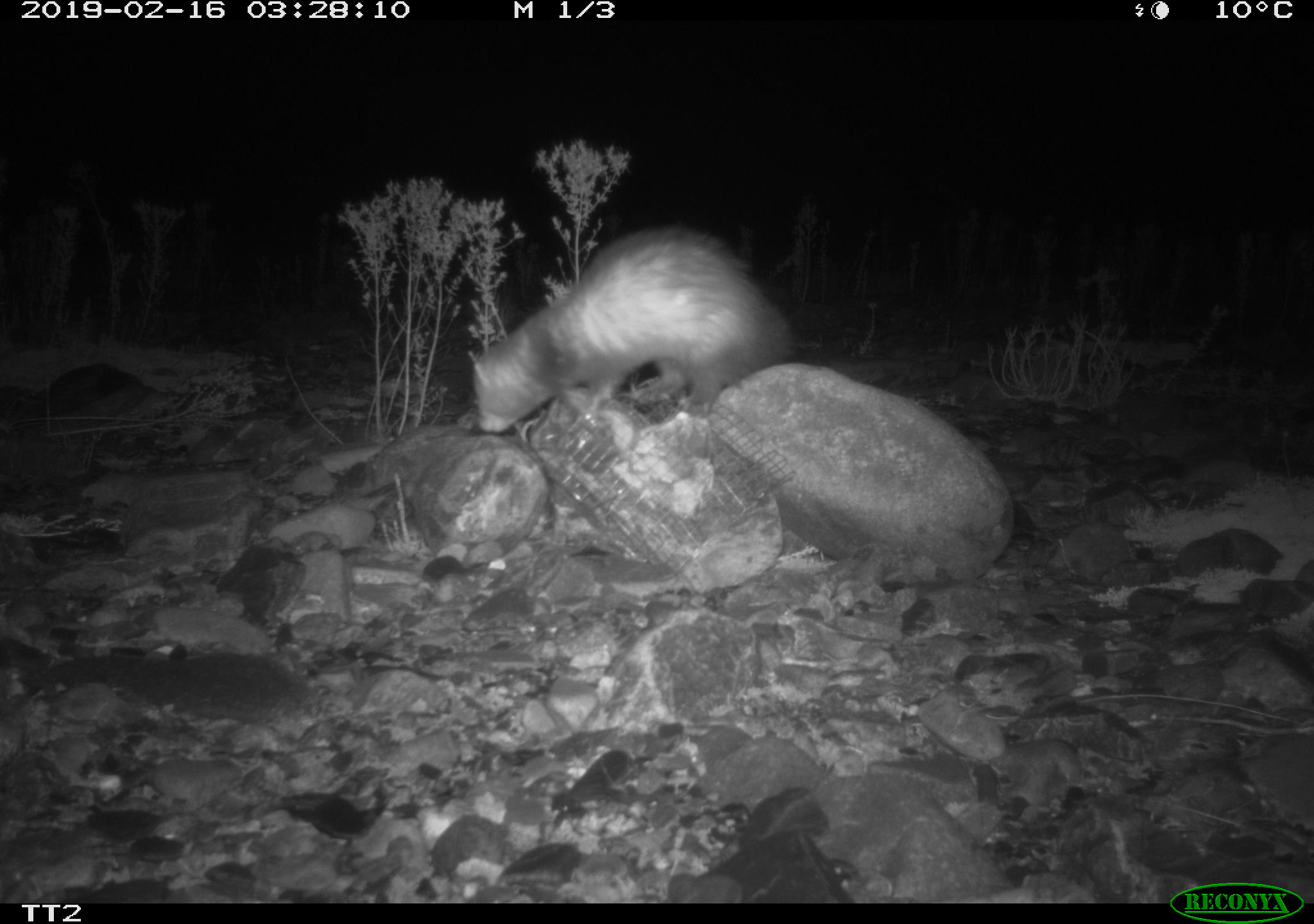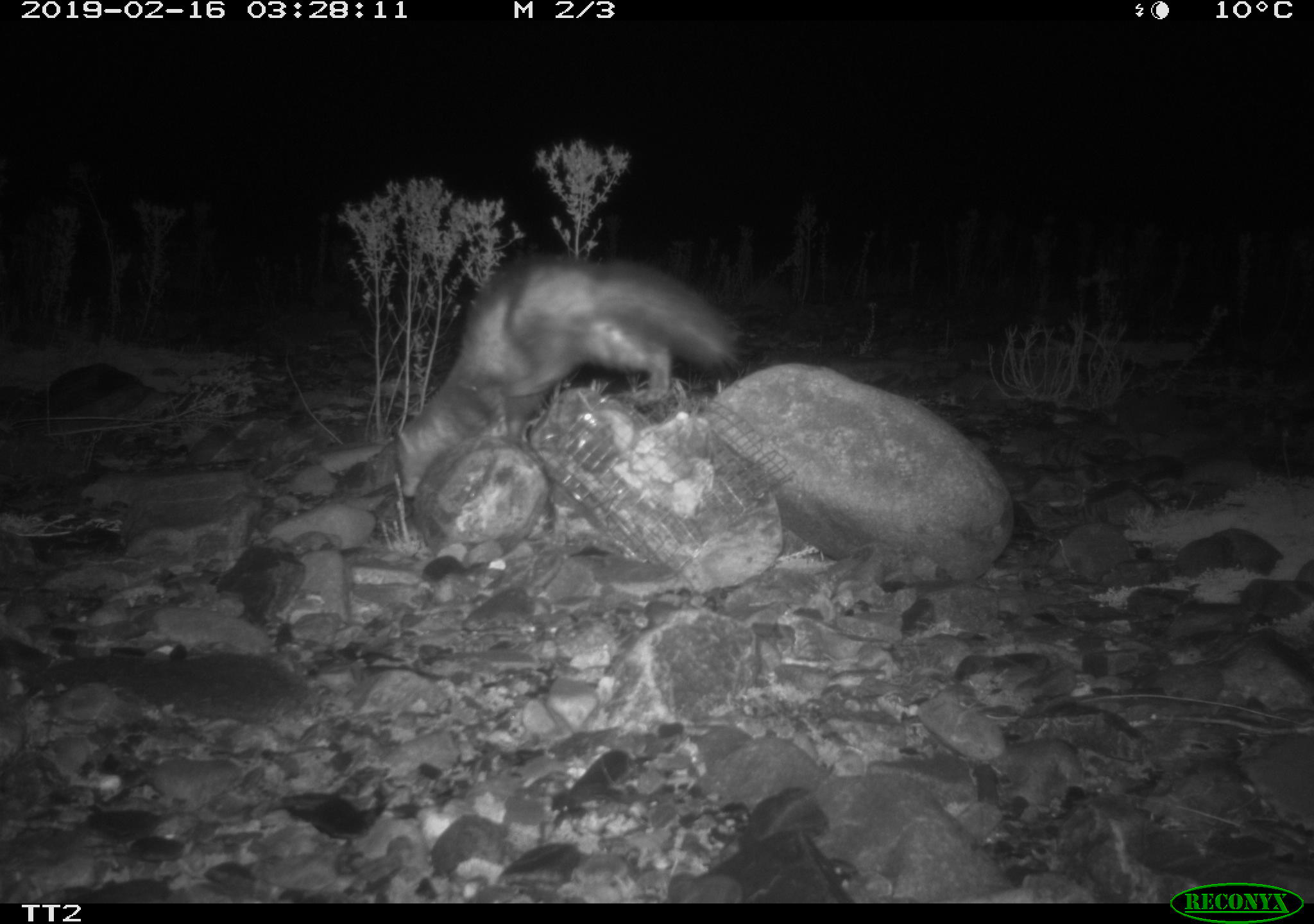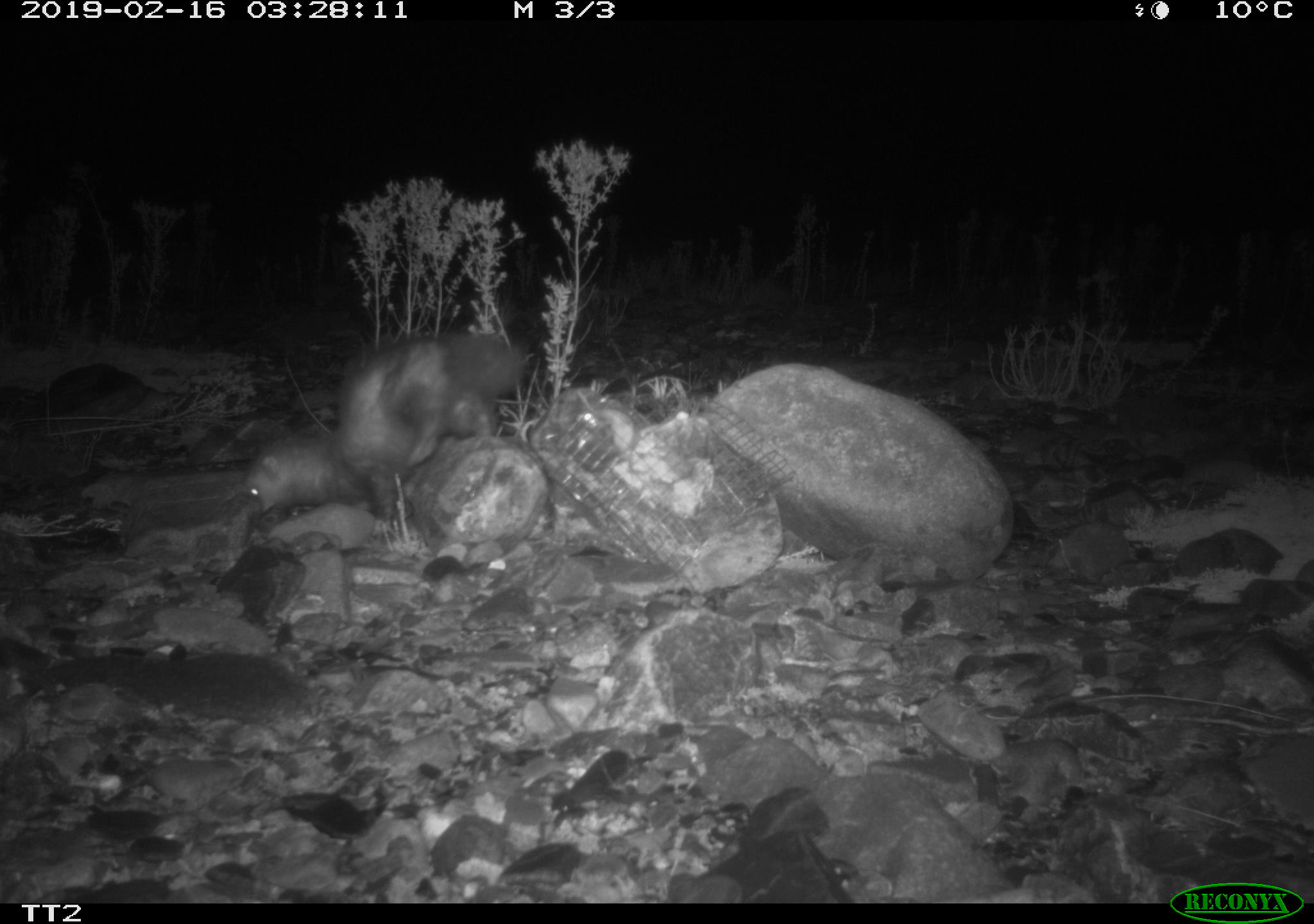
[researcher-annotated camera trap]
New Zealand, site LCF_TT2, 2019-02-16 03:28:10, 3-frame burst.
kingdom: Animalia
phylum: Chordata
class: Mammalia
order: Carnivora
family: Mustelidae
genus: Mustela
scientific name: Mustela furo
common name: ferret